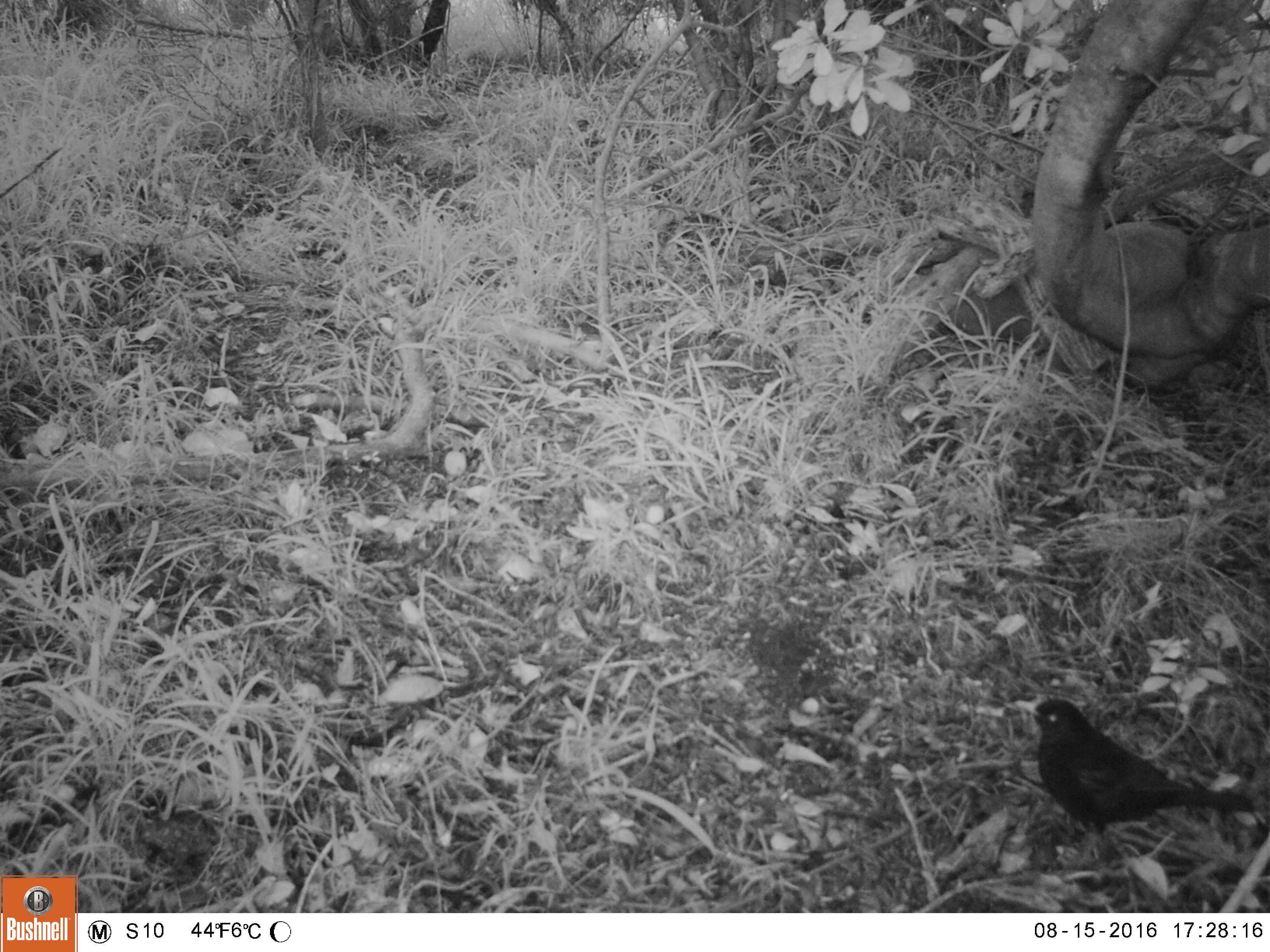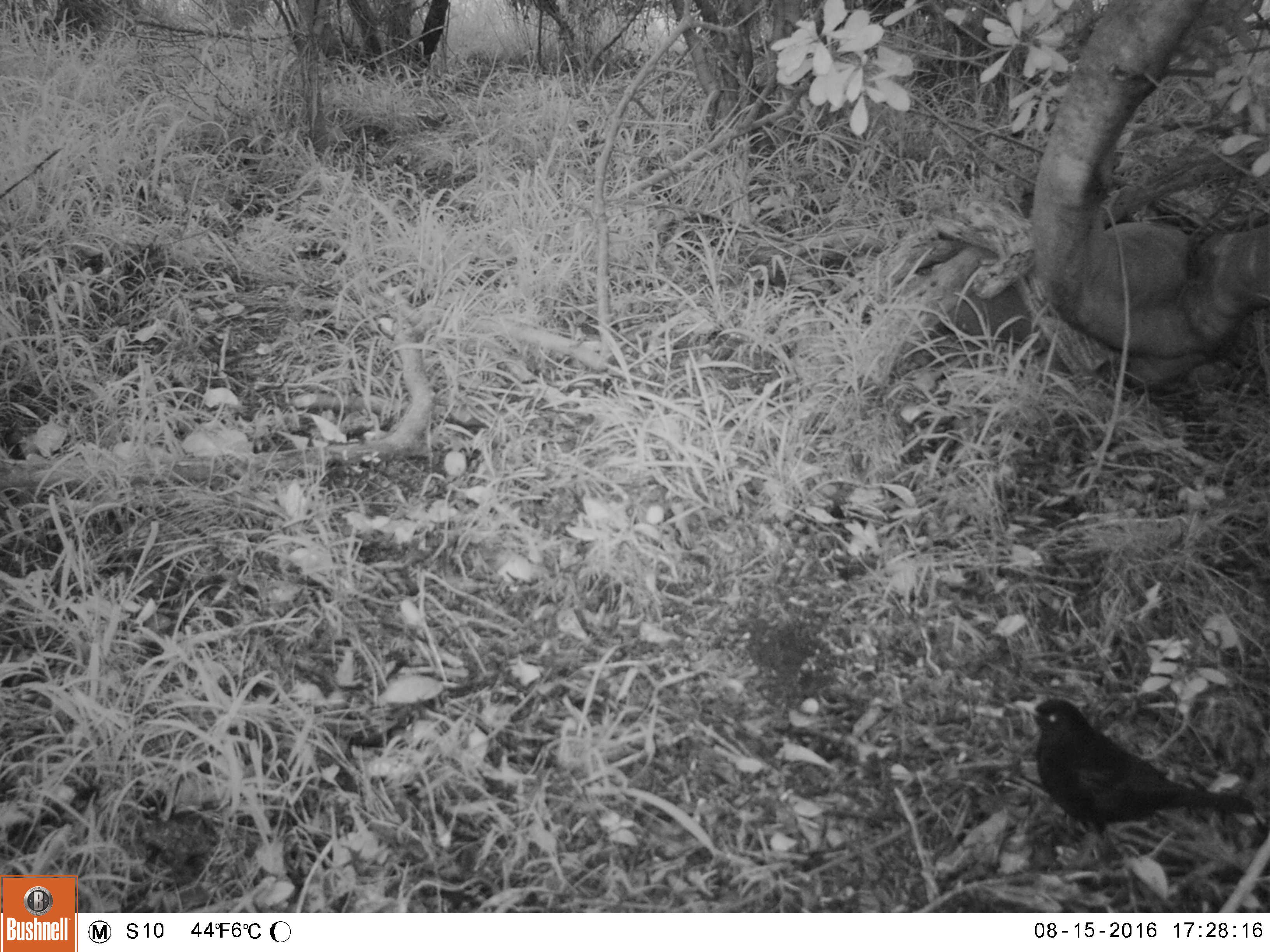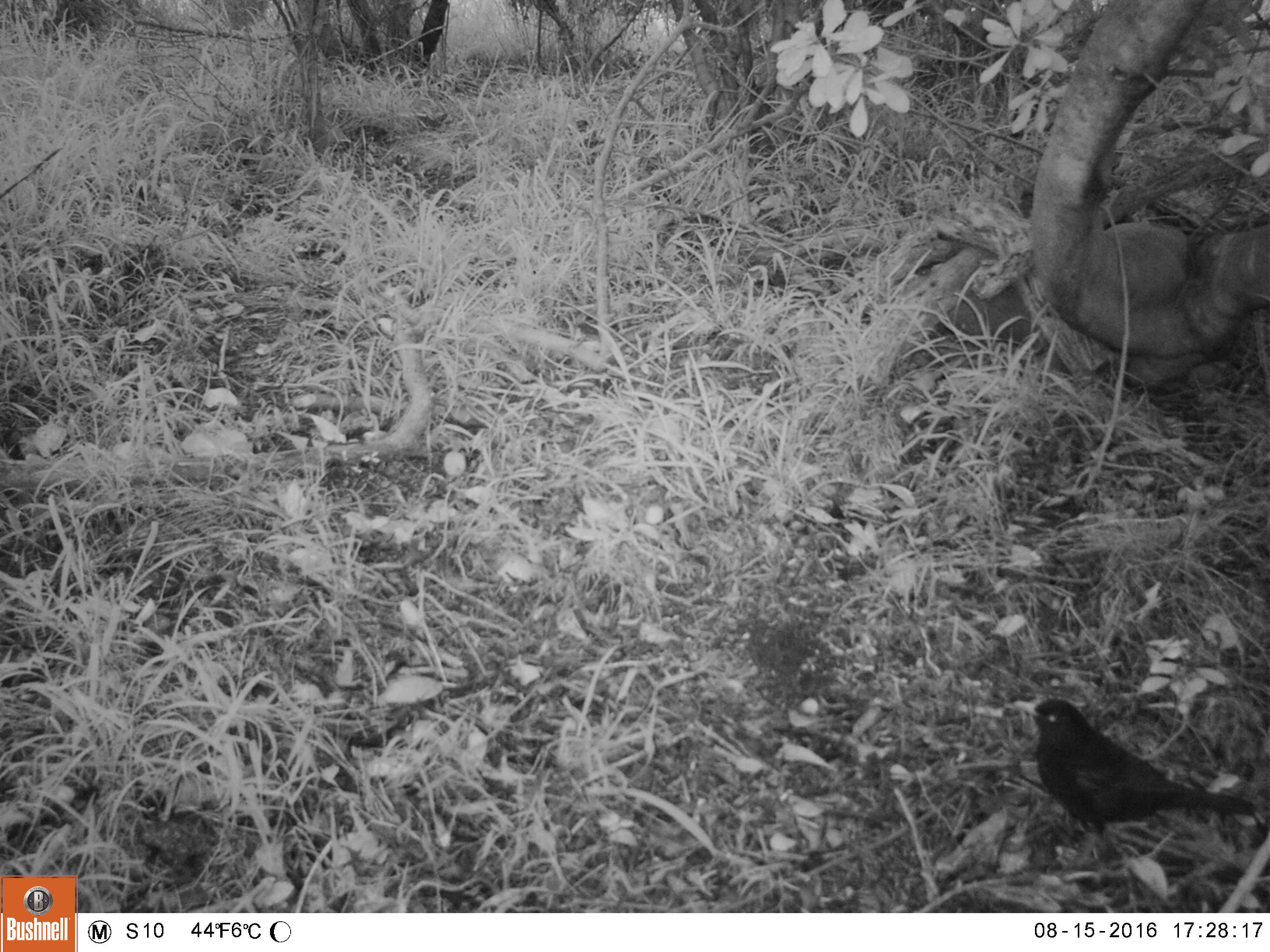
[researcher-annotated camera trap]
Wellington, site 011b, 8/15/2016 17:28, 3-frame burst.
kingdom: Animalia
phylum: Chordata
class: Aves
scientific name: Aves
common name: bird